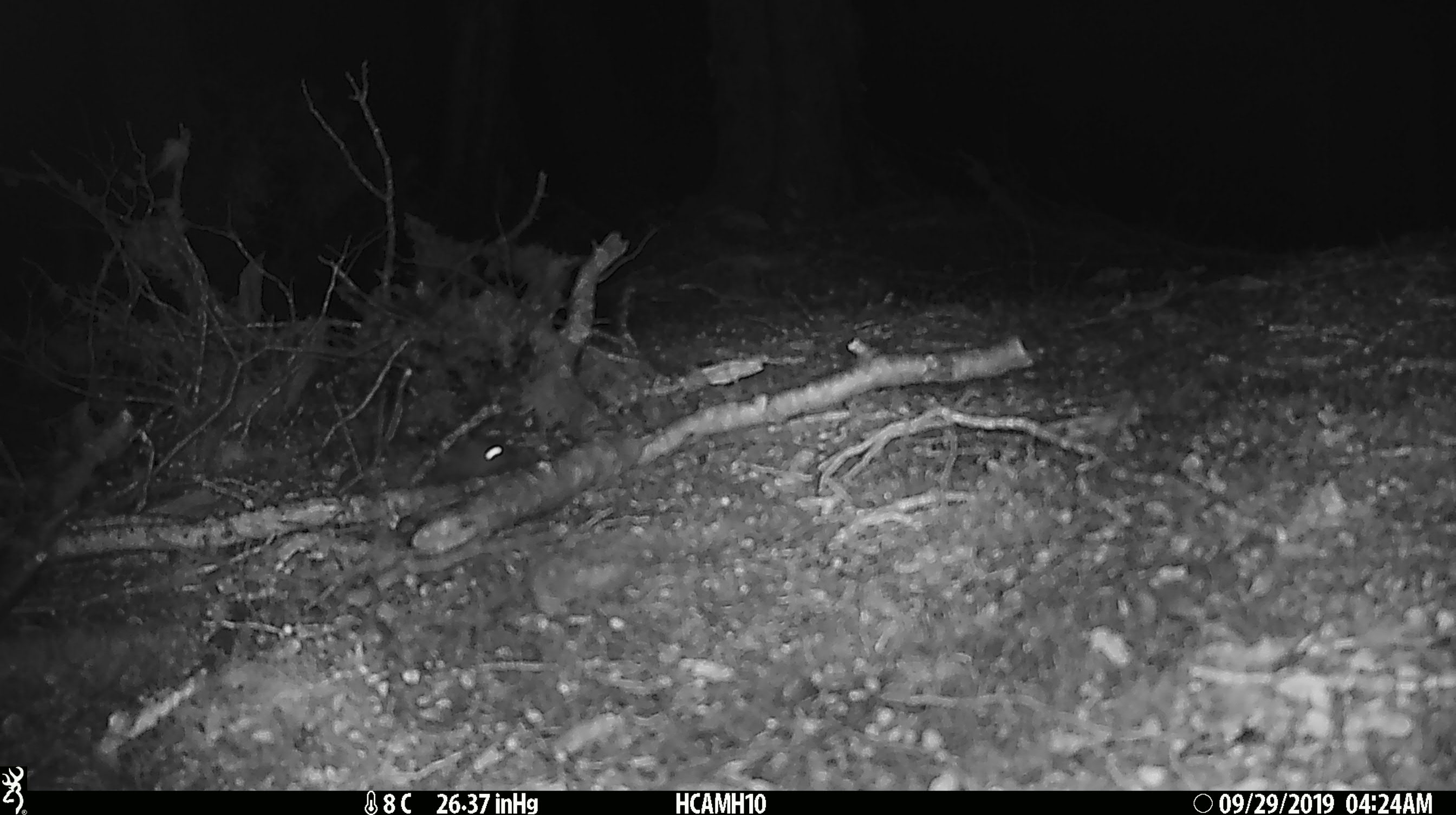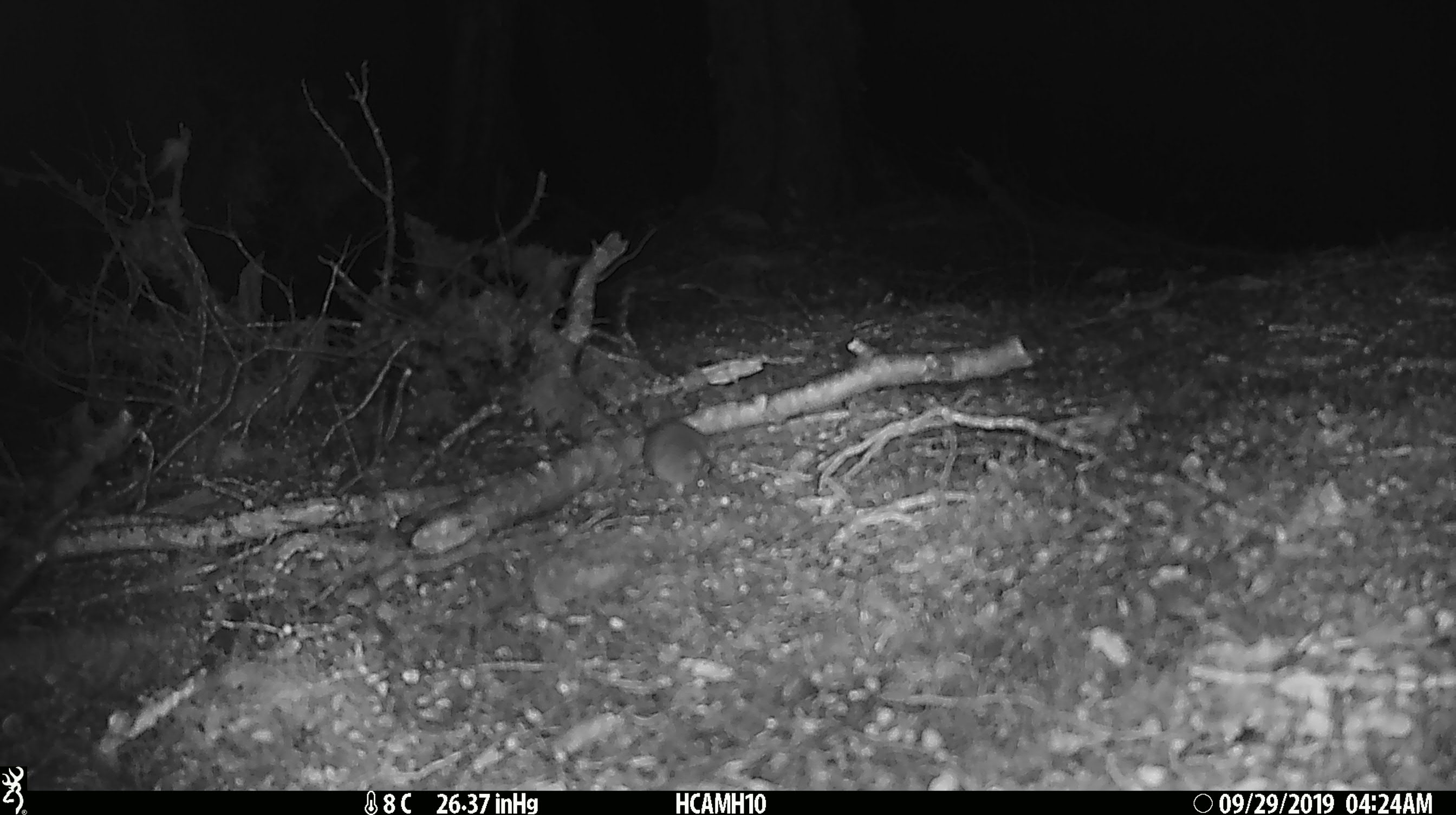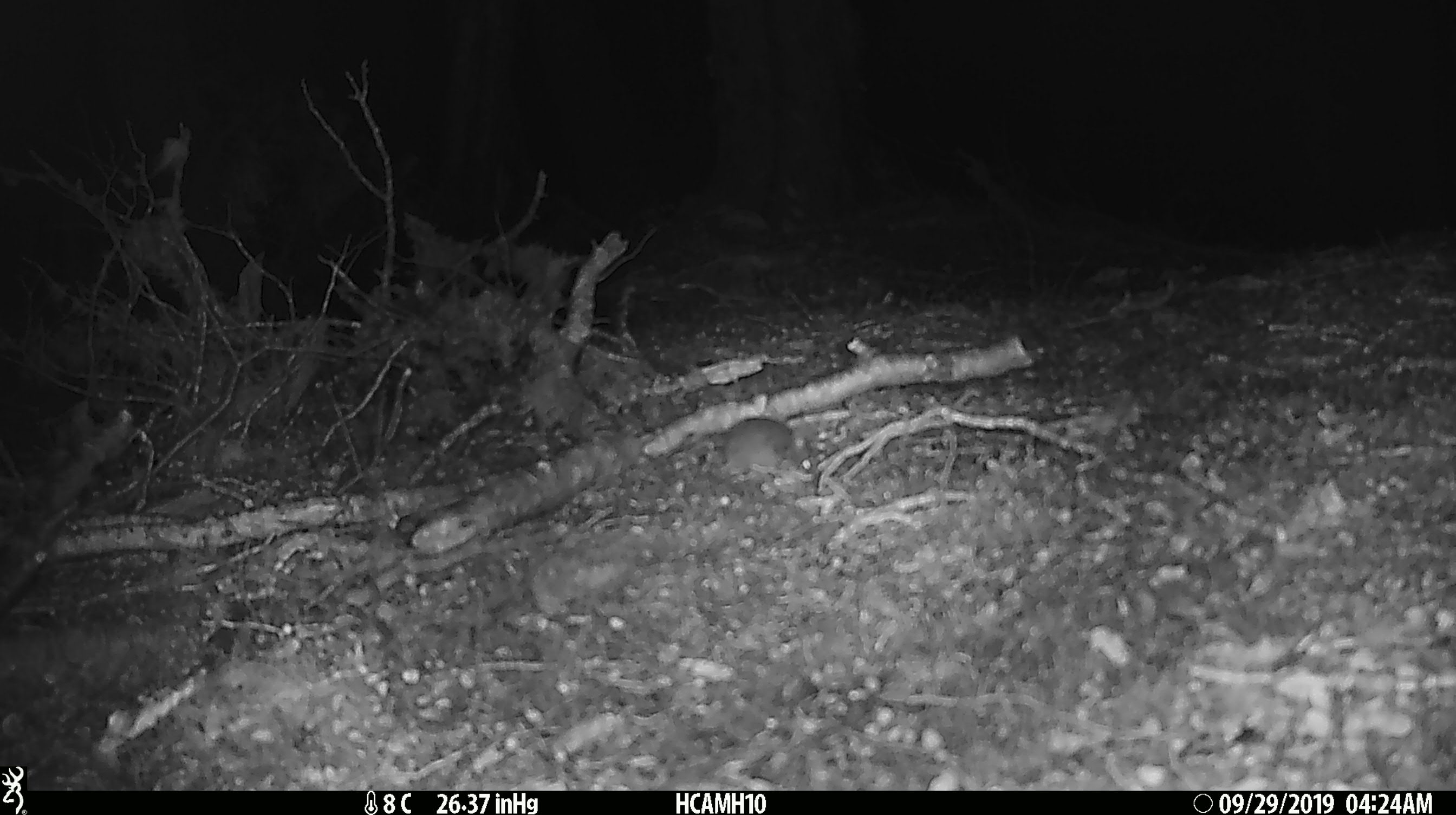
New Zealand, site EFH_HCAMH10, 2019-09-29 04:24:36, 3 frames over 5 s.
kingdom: Animalia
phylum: Chordata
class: Mammalia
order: Rodentia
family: Muridae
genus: Mus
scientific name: Mus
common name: mouse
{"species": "mouse (Mus)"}